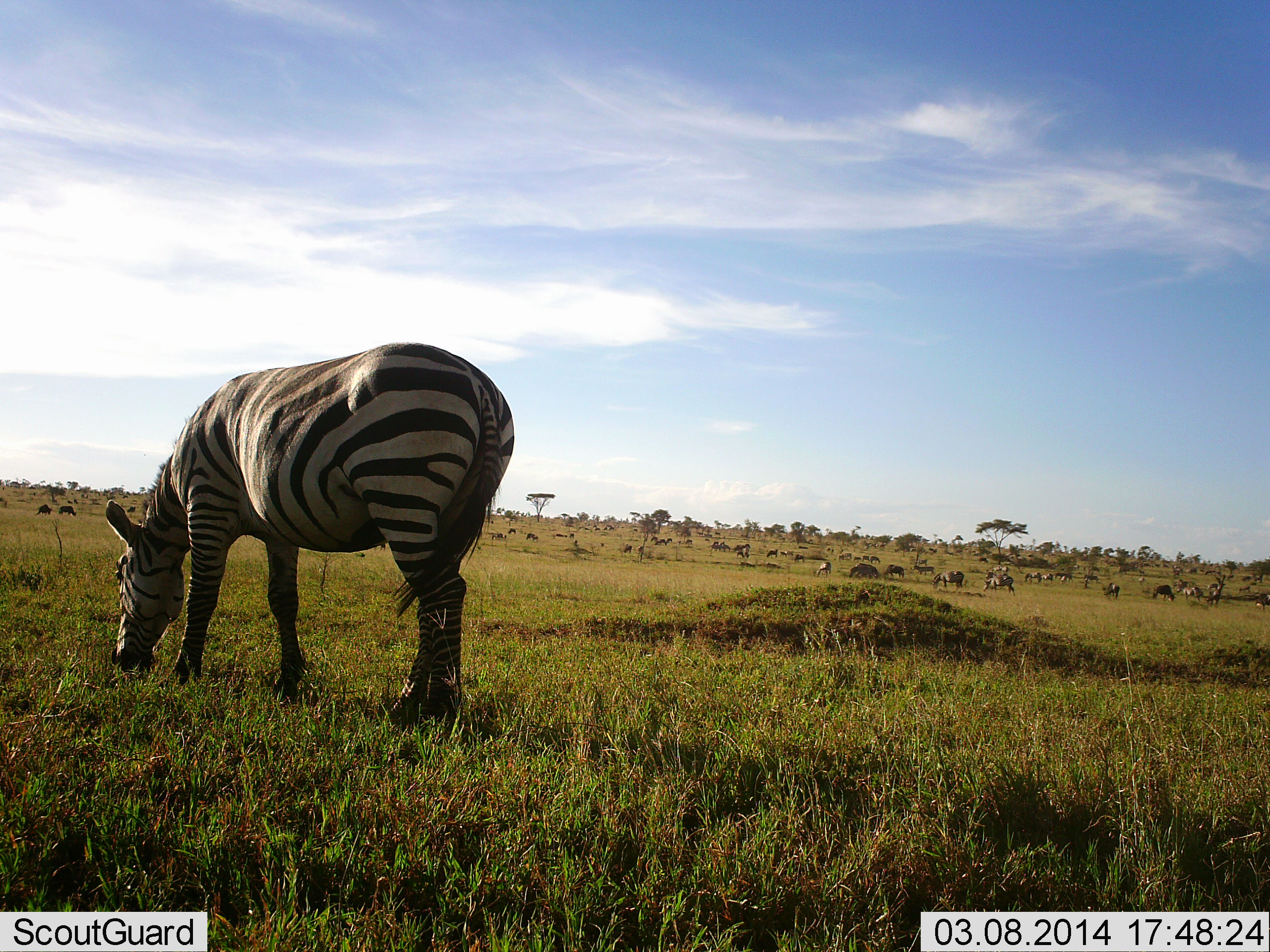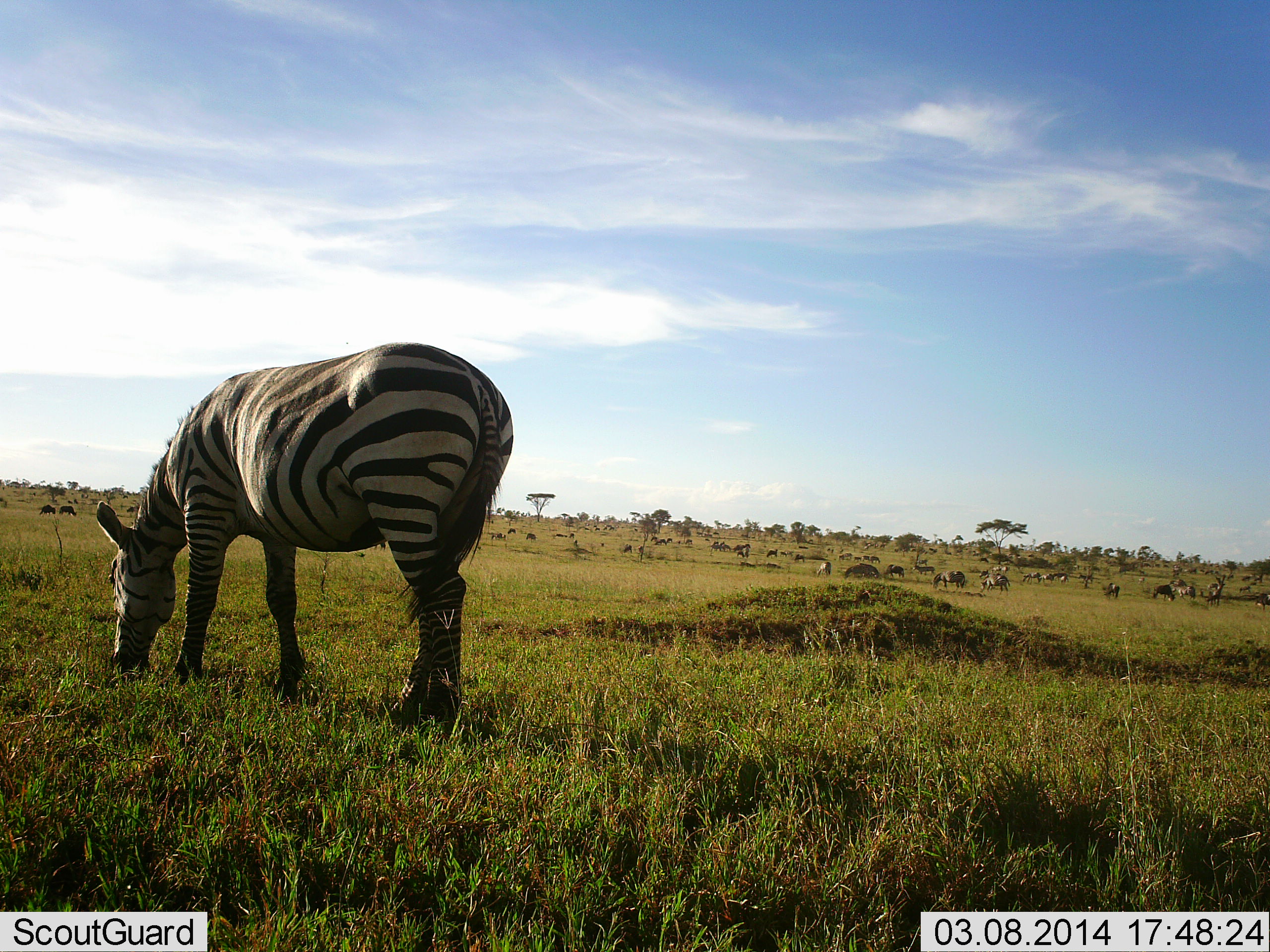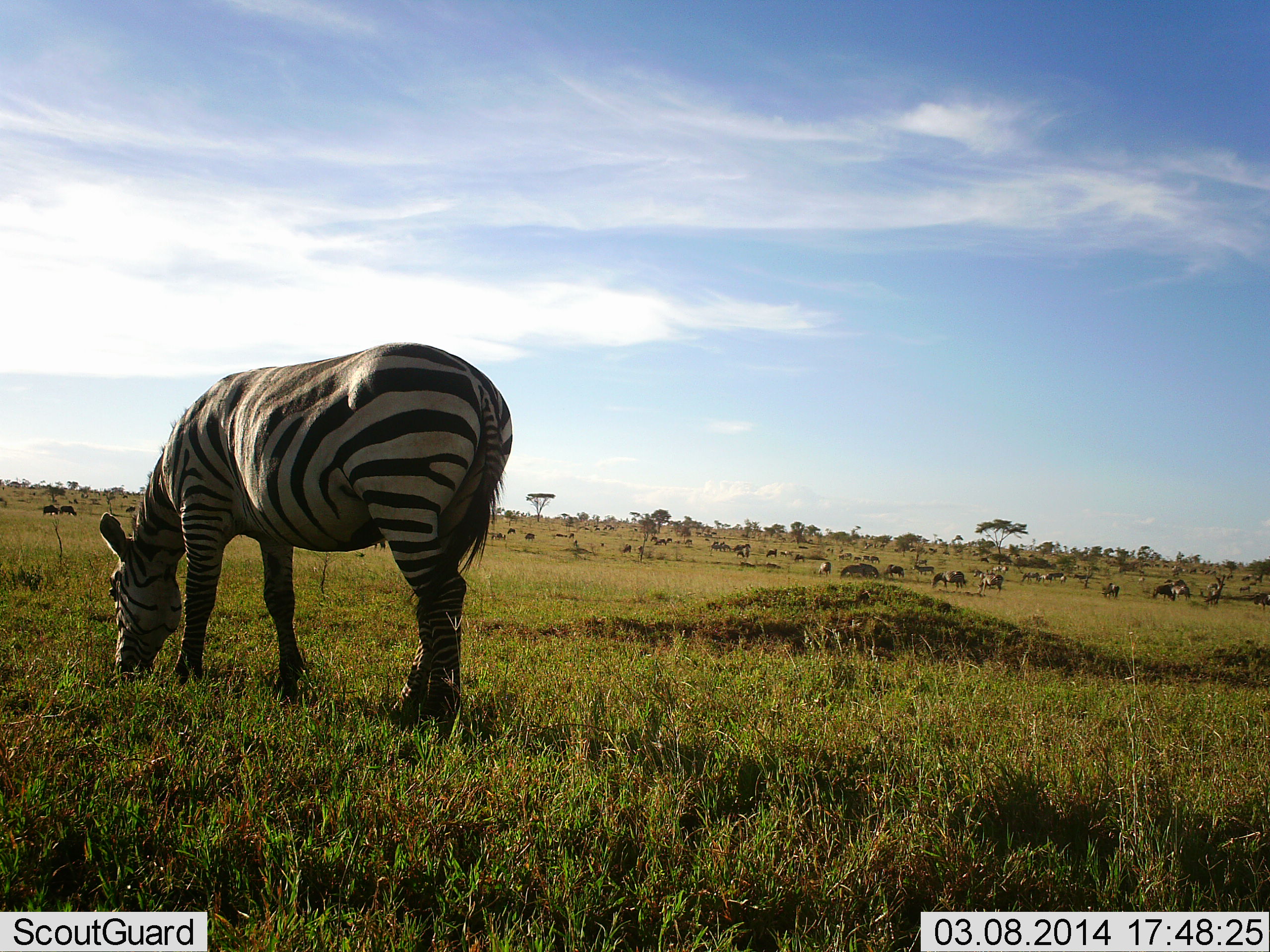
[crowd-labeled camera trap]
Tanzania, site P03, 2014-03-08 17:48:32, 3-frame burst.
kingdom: Animalia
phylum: Chordata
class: Mammalia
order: Perissodactyla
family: Equidae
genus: Equus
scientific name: Equus quagga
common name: plains zebra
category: zebra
Zebra (plains zebra) (Equus quagga), count 1. Behavior (volunteer vote fractions): standing 46%, resting 0%, moving 8%, interacting 0%. Young present (vote fraction): 0%. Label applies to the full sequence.